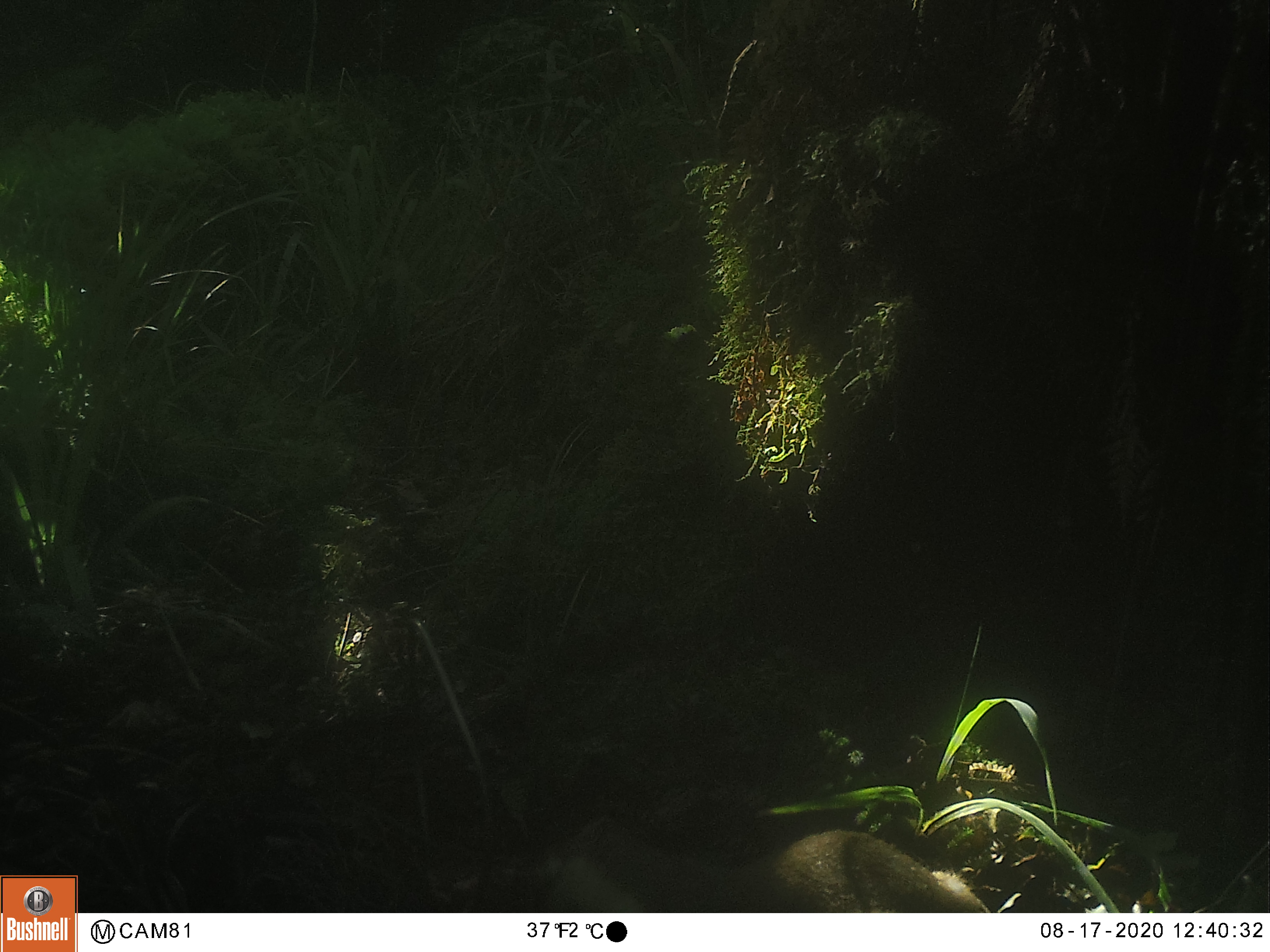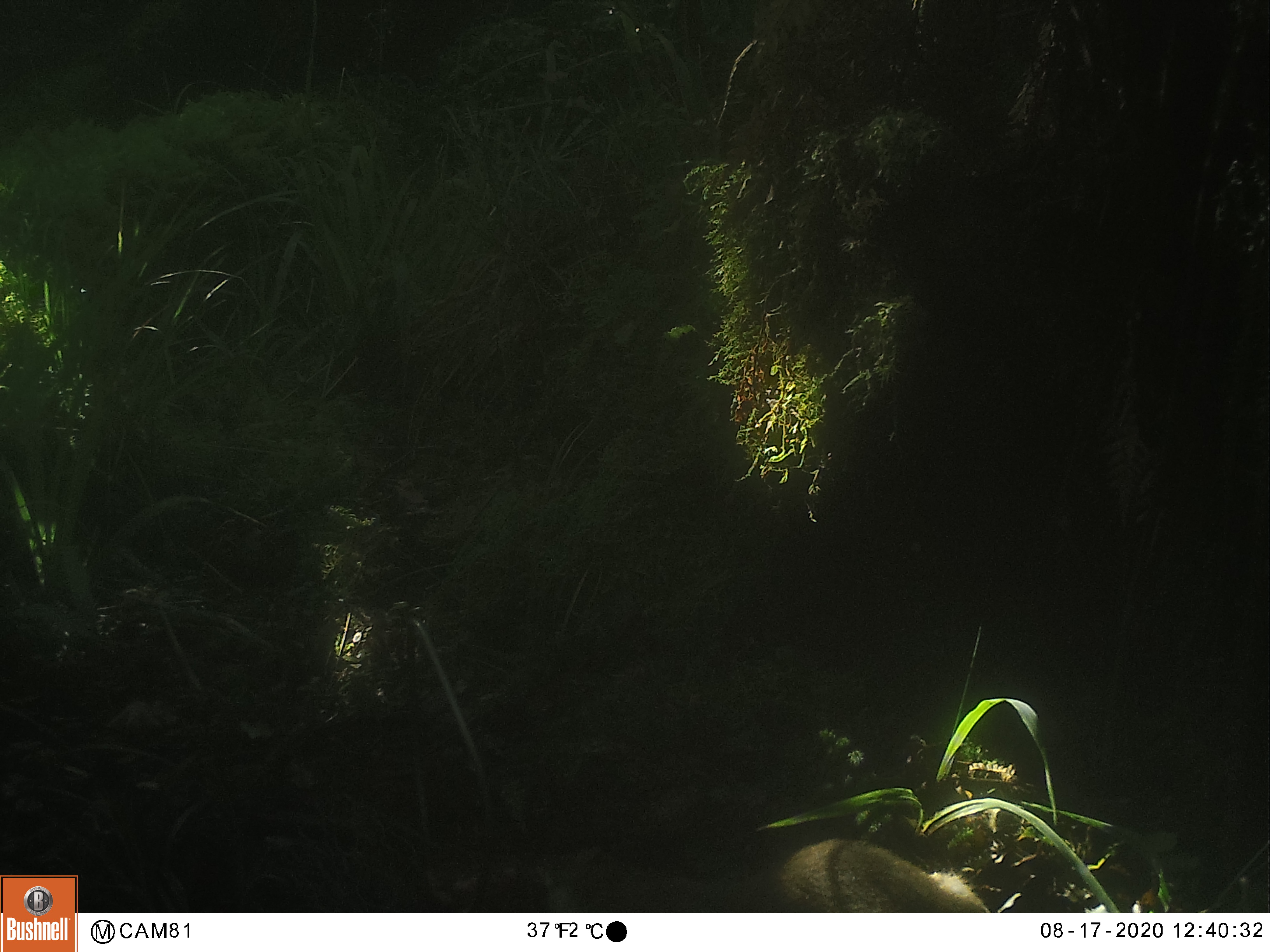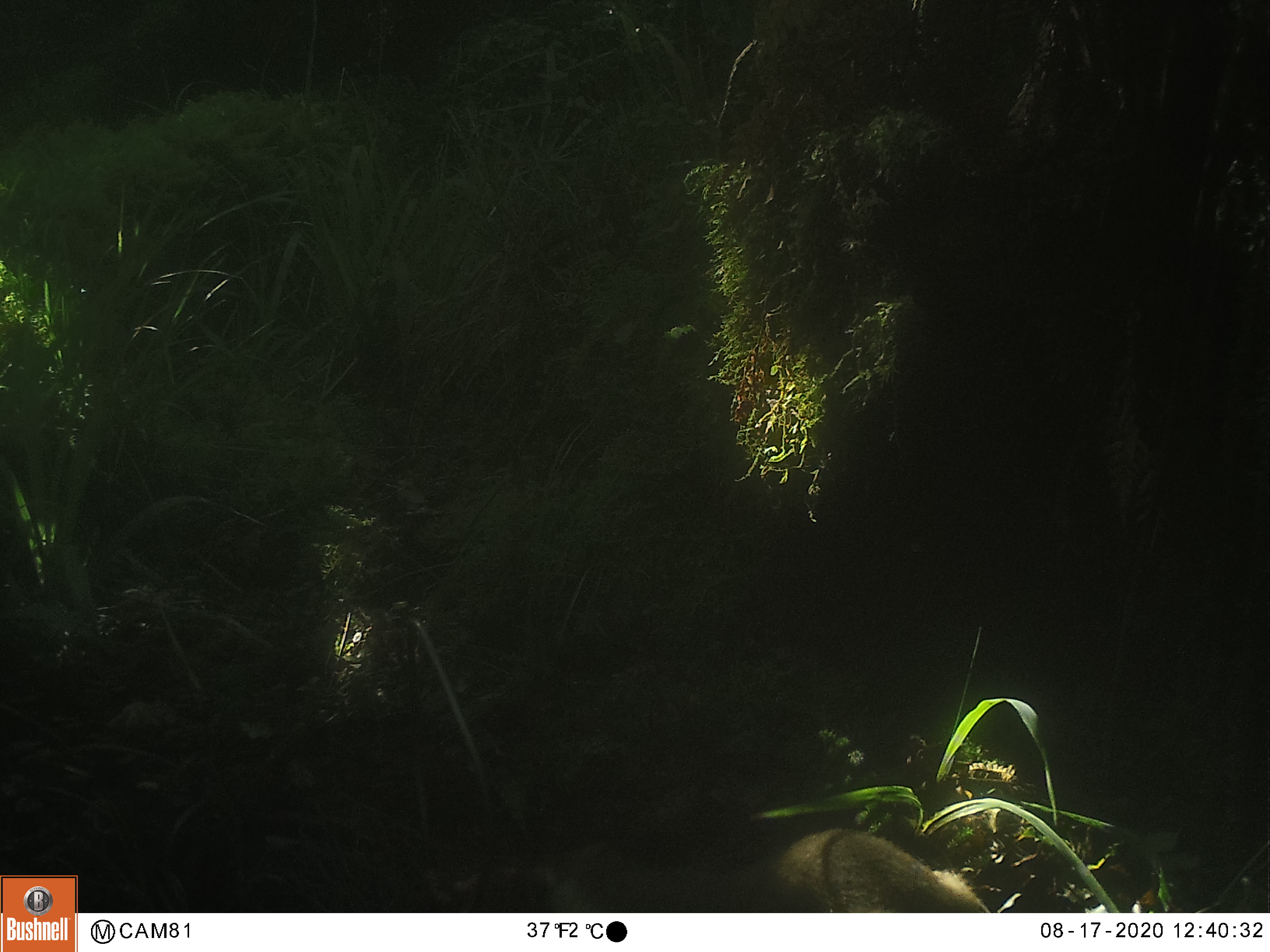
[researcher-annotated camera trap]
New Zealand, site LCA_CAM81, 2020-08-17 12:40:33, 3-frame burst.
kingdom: Animalia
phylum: Chordata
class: Mammalia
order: Carnivora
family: Mustelidae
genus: Mustela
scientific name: Mustela erminea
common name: stoat